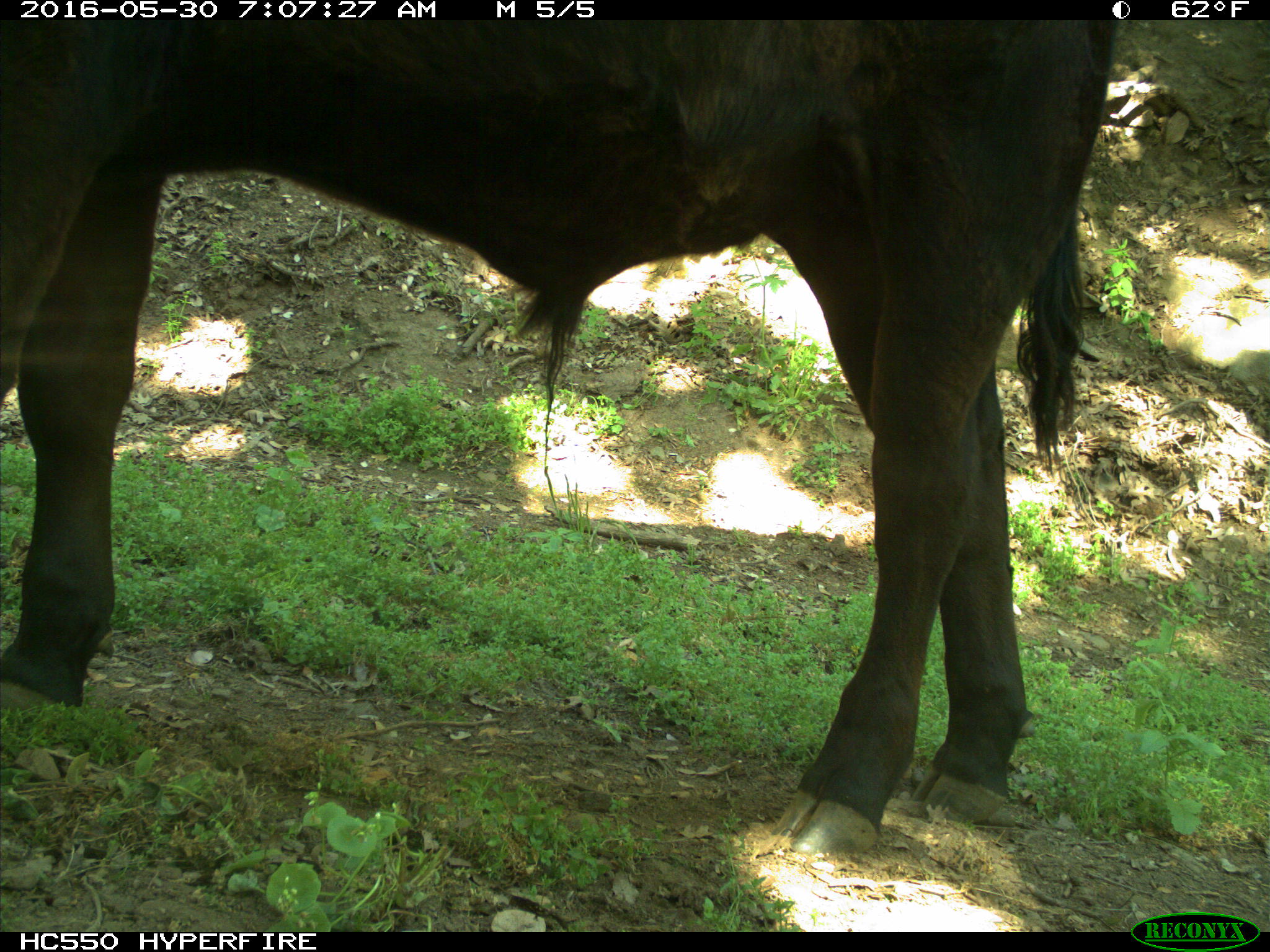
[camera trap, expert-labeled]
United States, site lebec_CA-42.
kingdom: Animalia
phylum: Chordata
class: Mammalia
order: Artiodactyla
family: Bovidae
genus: Bos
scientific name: Bos taurus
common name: domestic cow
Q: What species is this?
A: Bos taurus (domestic cow).